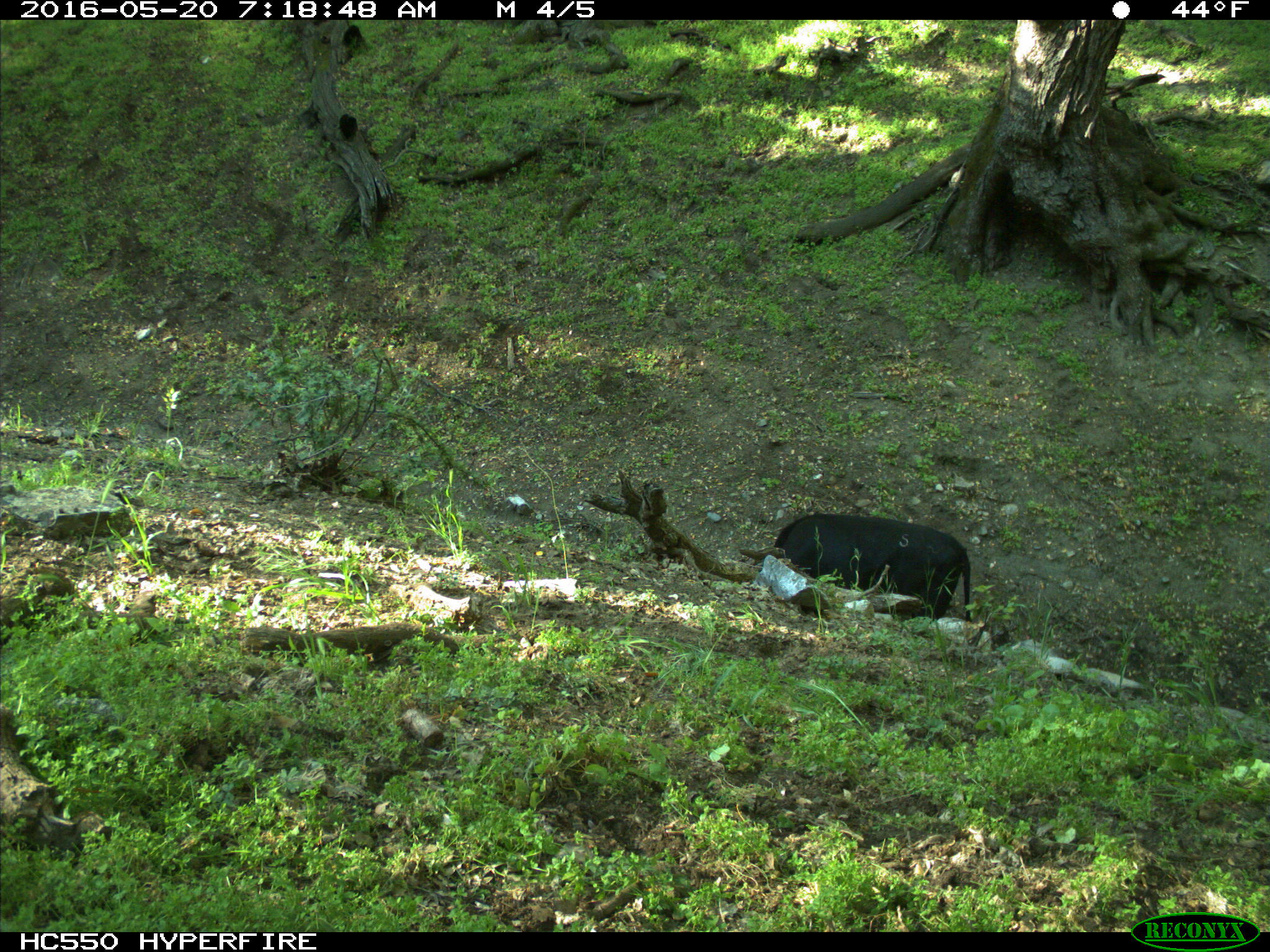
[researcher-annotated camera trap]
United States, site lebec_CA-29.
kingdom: Animalia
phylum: Chordata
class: Mammalia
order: Artiodactyla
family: Bovidae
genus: Bos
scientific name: Bos taurus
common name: domestic cow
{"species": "Bos taurus (domestic cow)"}